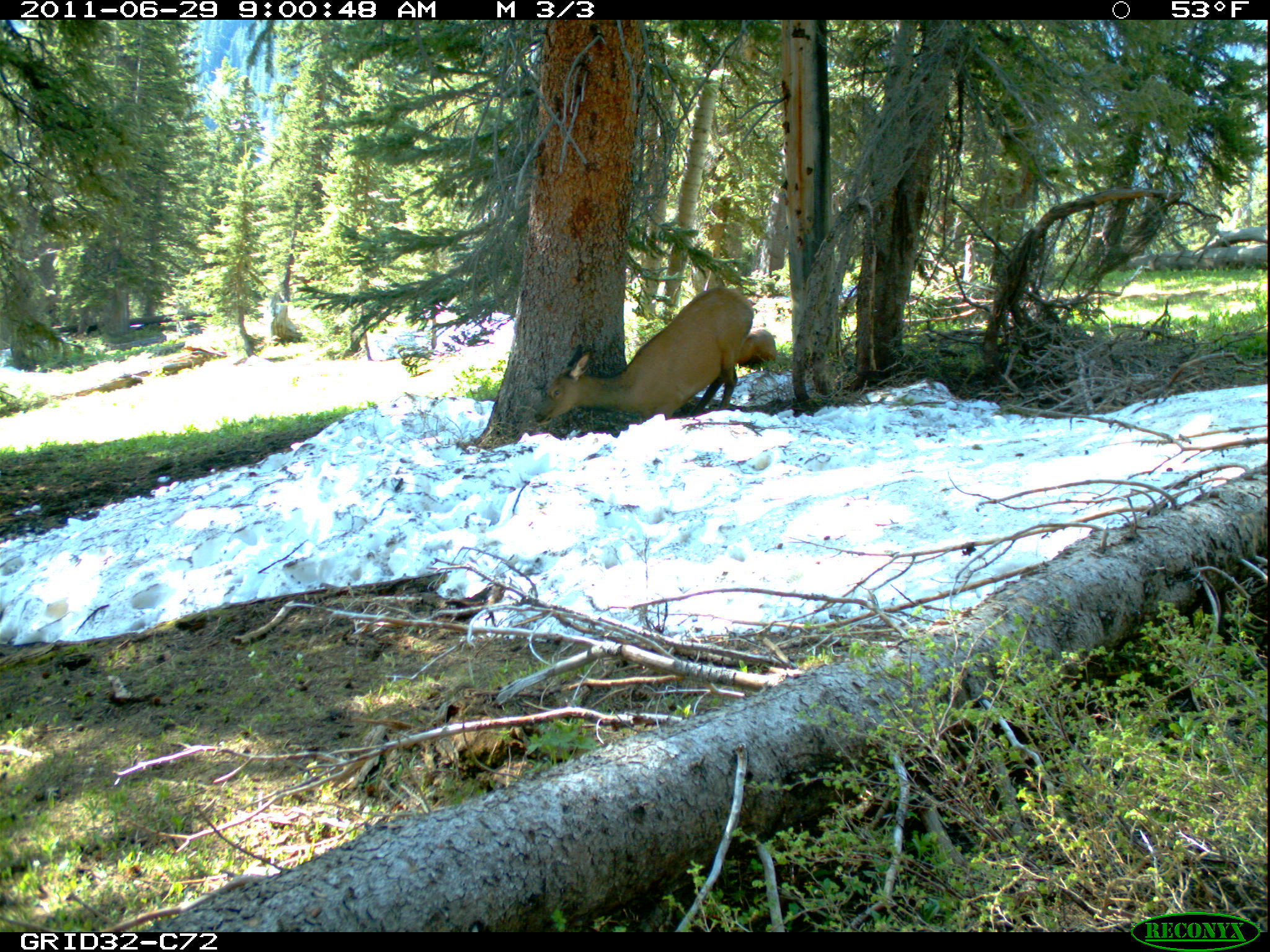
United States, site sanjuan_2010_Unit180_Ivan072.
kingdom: Animalia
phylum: Chordata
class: Mammalia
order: Artiodactyla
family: Cervidae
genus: Cervus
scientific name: Cervus elaphus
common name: red deer